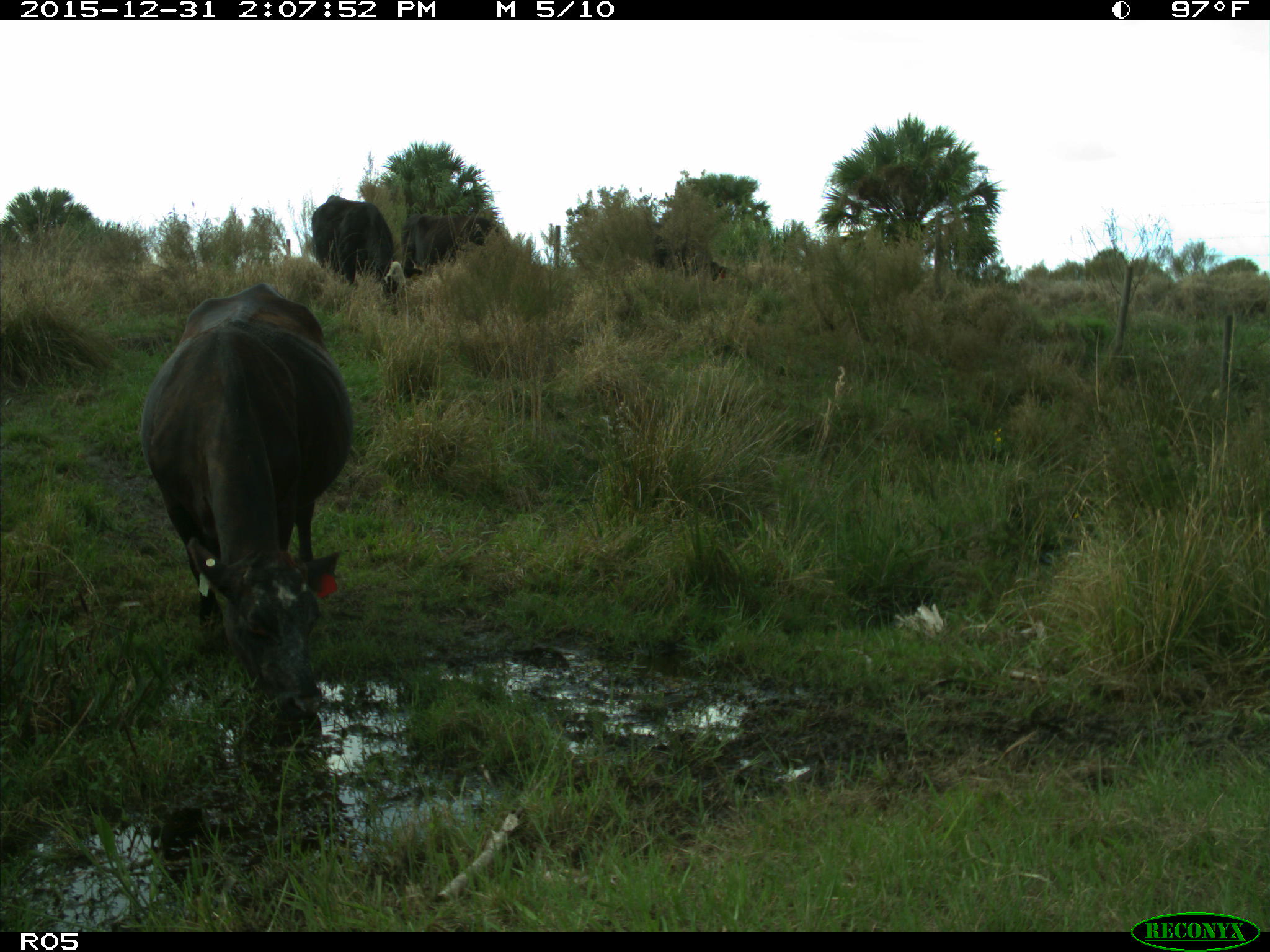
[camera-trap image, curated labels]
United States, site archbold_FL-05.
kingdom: Animalia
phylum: Chordata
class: Mammalia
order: Artiodactyla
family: Bovidae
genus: Bos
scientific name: Bos taurus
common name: domestic cow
Bos taurus (domestic cow).